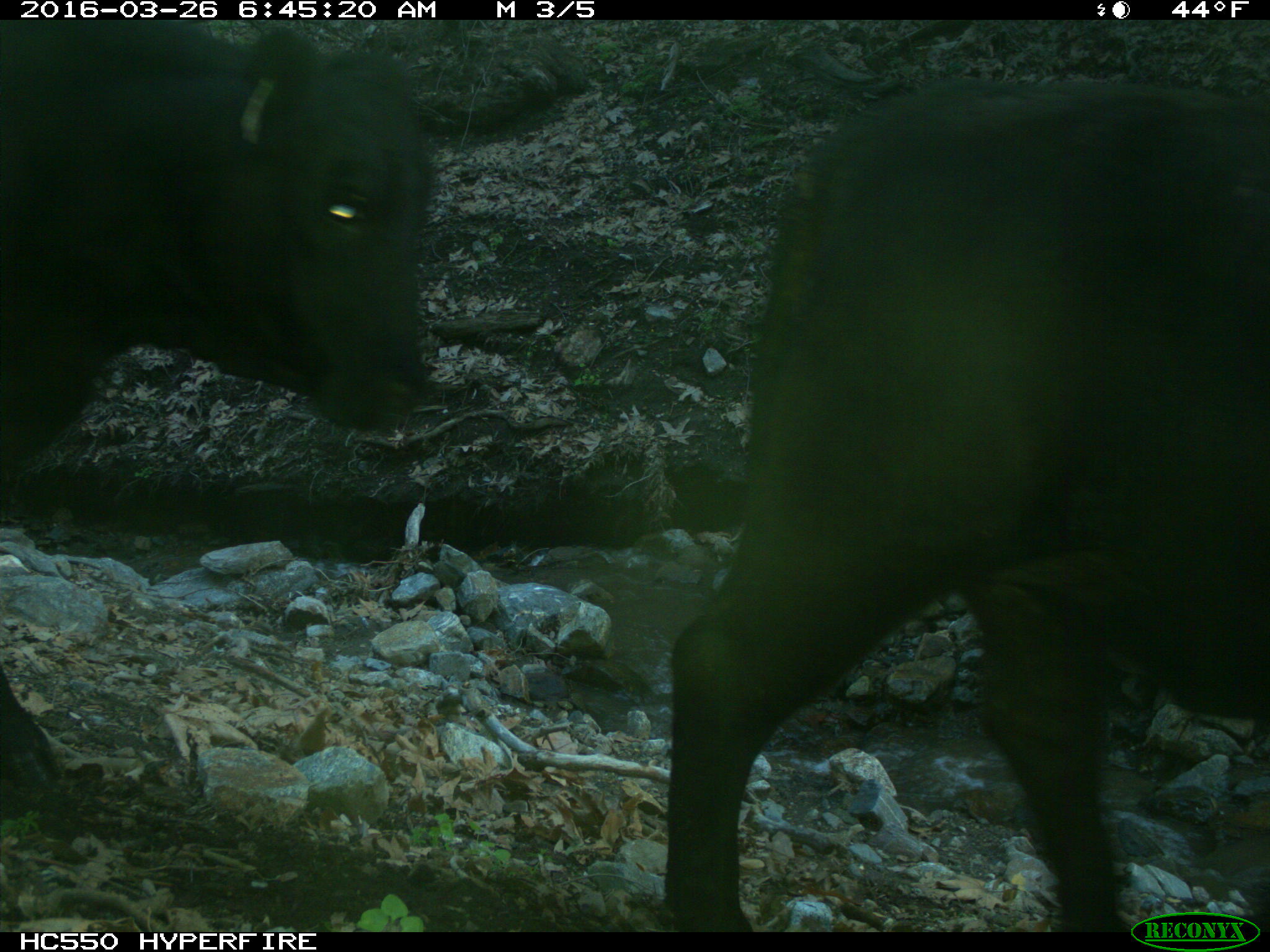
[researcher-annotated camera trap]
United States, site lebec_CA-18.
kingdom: Animalia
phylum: Chordata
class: Mammalia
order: Artiodactyla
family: Bovidae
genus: Bos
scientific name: Bos taurus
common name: domestic cow